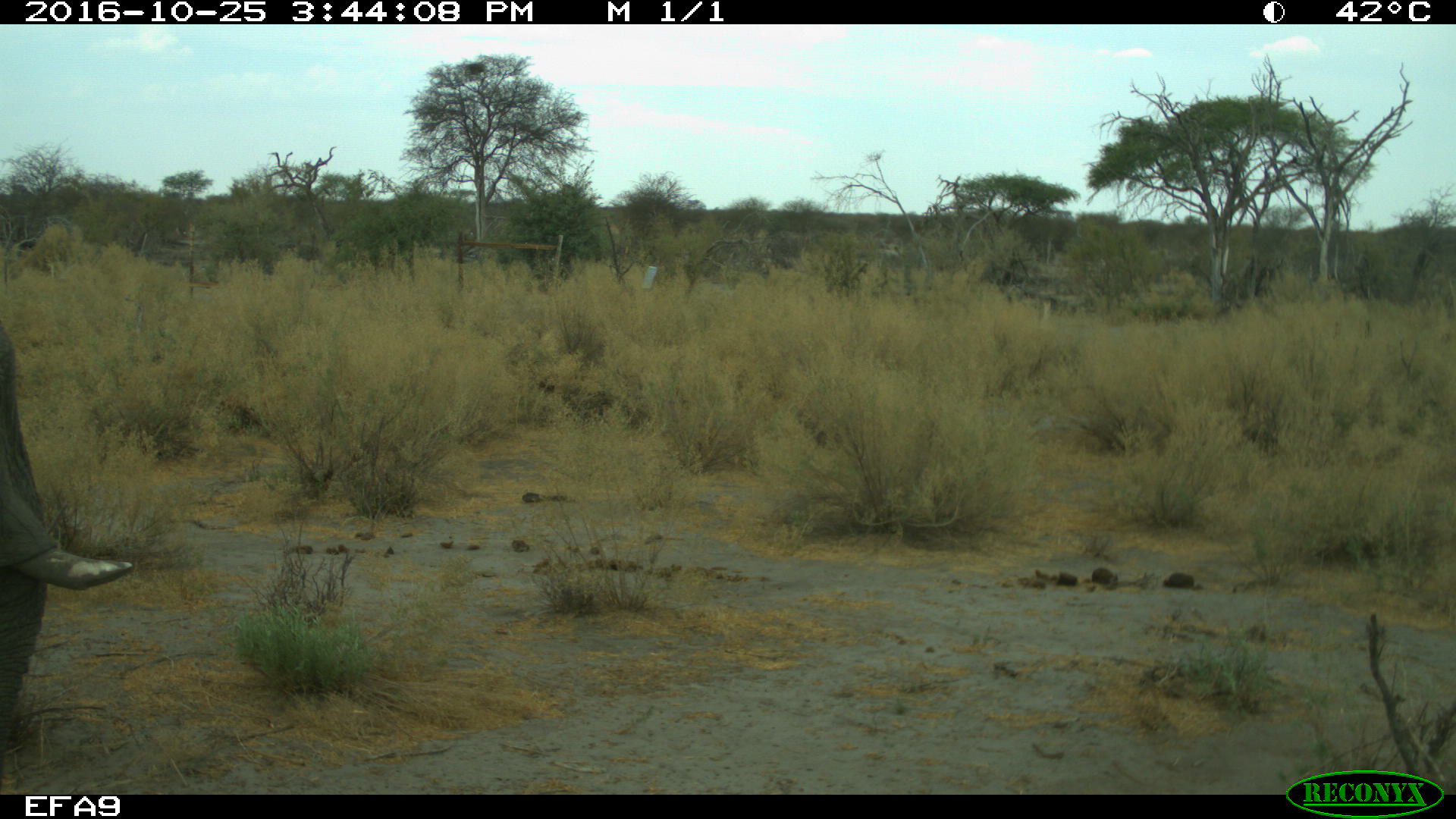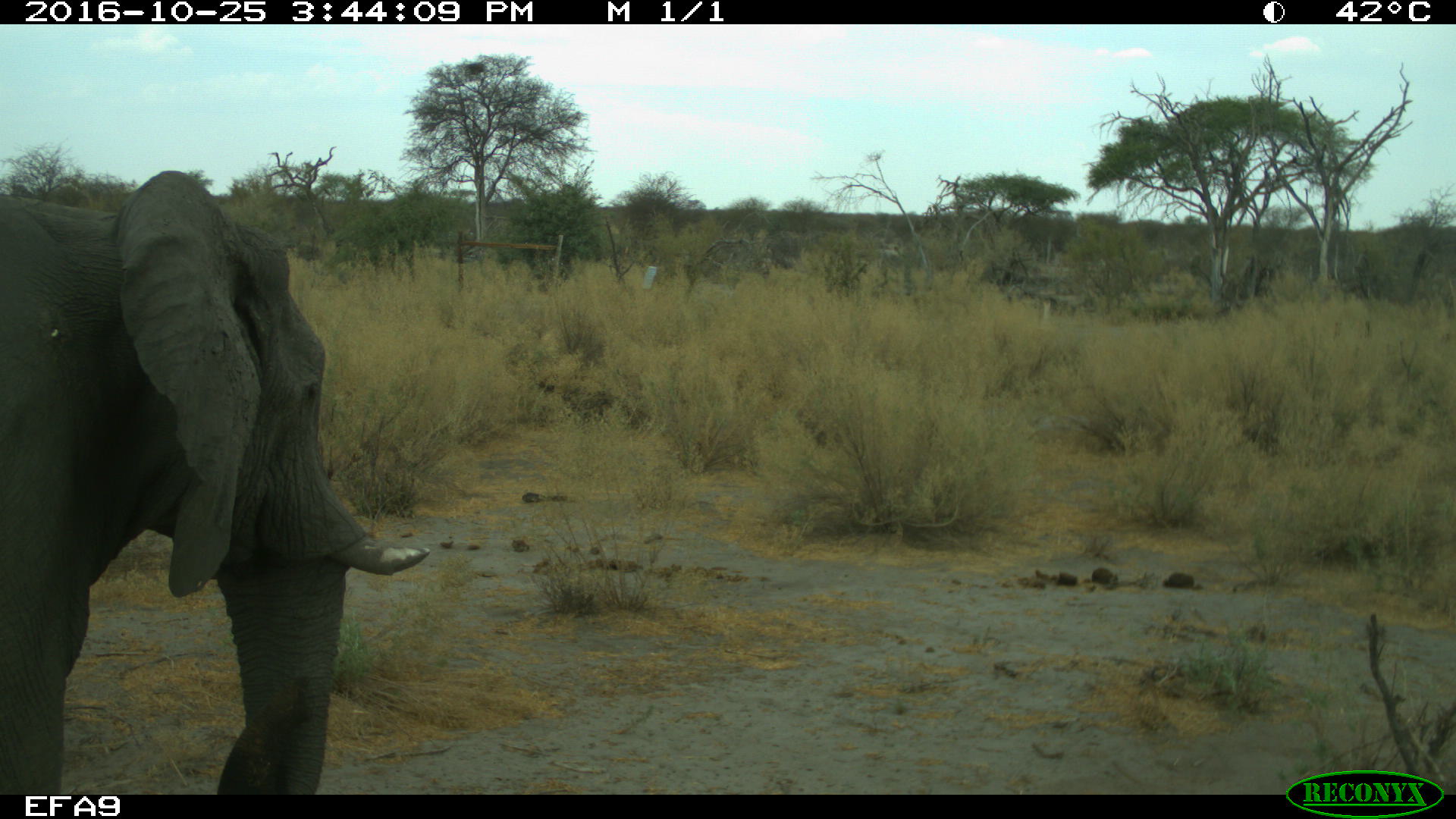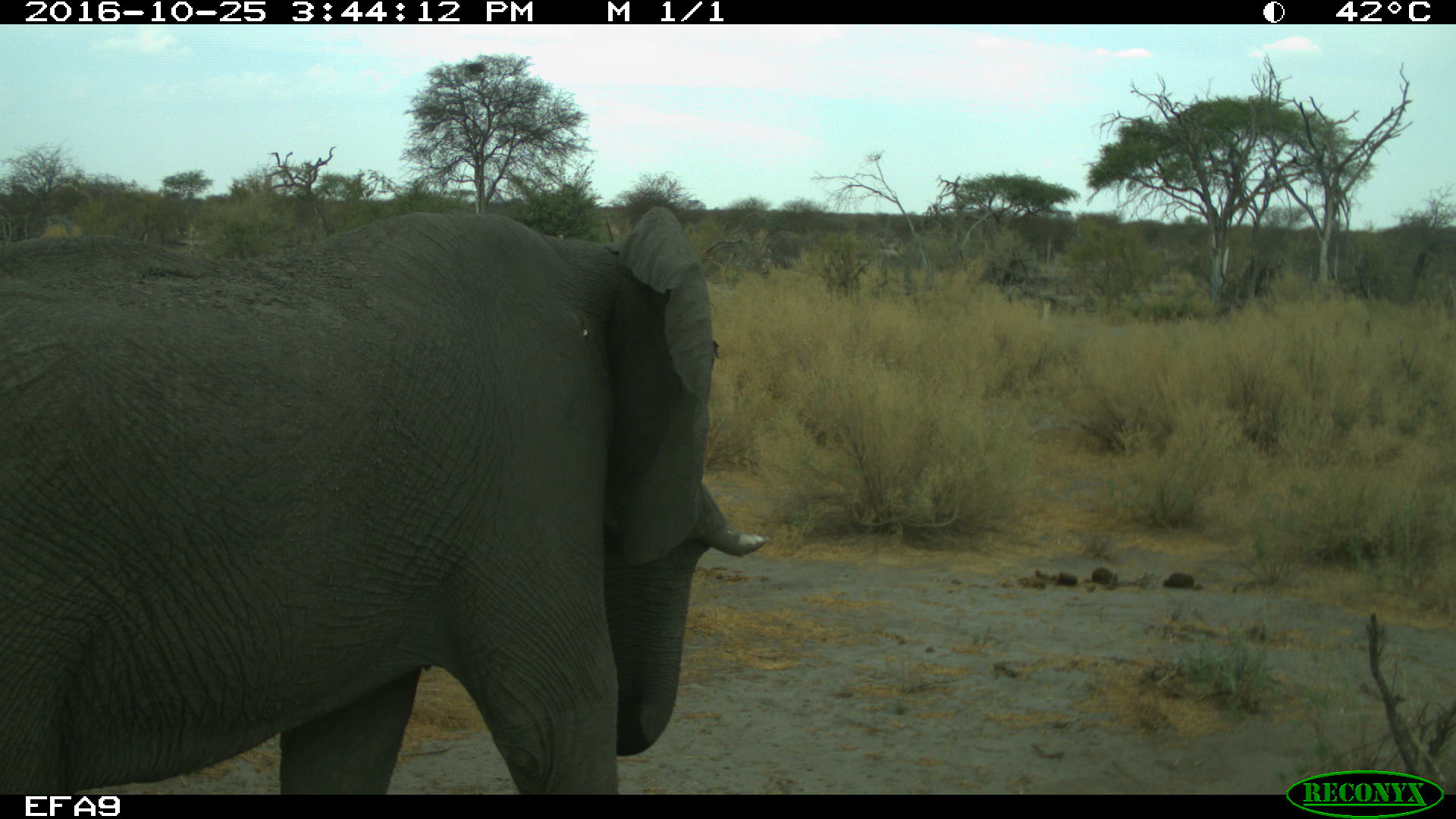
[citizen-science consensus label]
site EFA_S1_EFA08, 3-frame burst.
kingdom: Animalia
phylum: Chordata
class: Mammalia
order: Proboscidea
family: Elephantidae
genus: Loxodonta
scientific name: Loxodonta africana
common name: african bush elephant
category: elephant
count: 1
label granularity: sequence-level